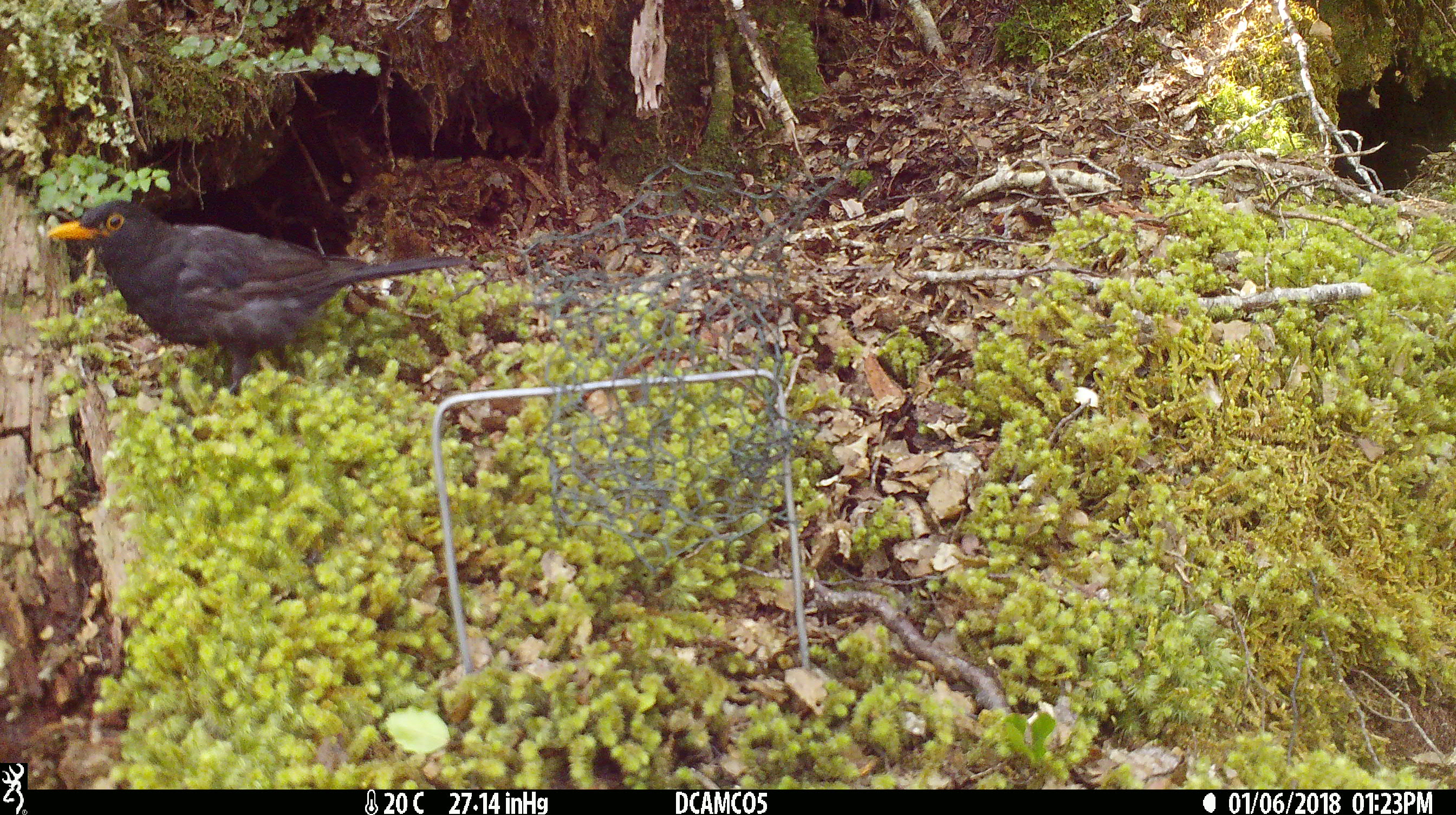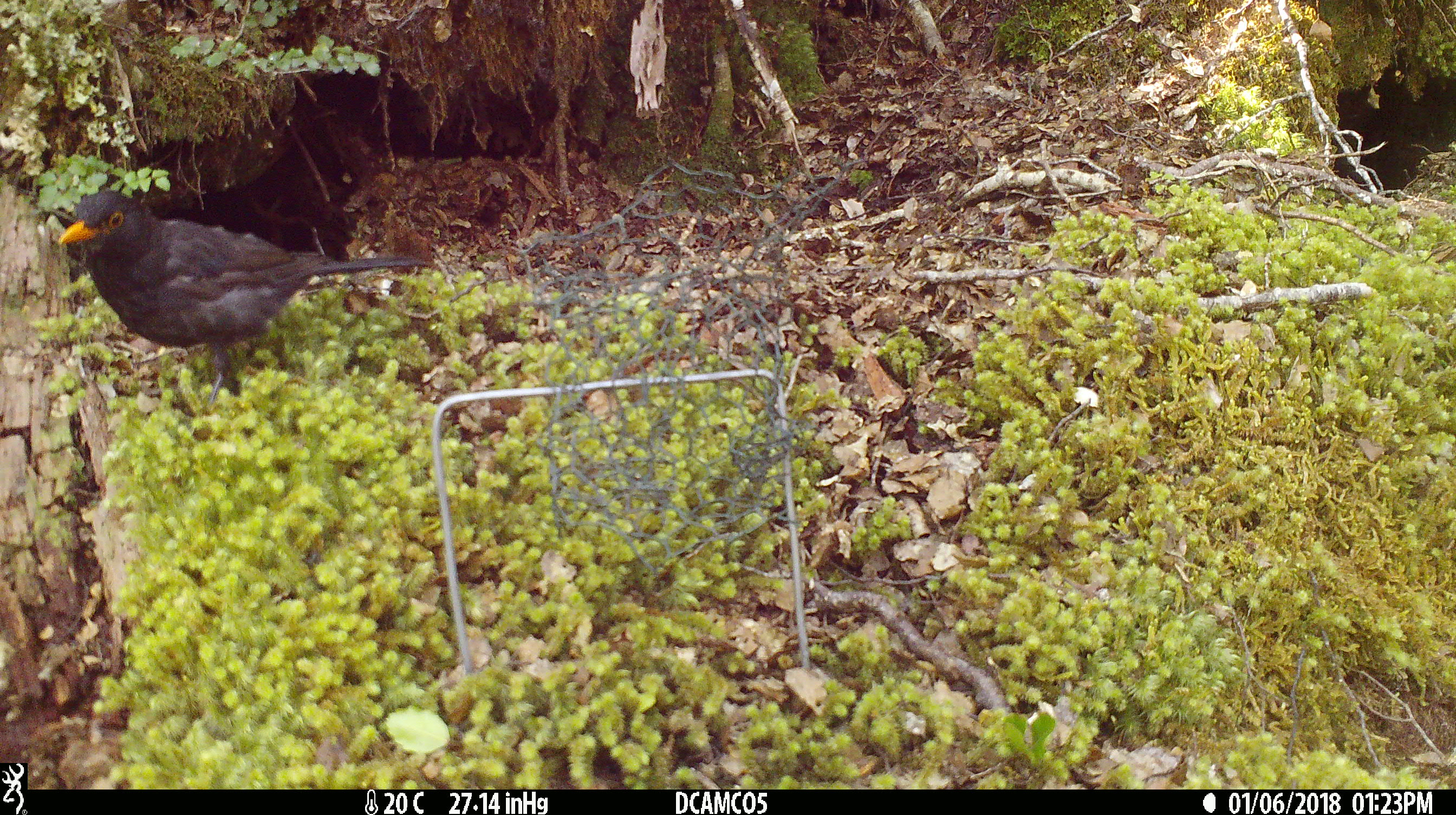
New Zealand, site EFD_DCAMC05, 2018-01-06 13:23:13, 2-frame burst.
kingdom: Animalia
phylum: Chordata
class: Aves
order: Passeriformes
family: Turdidae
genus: Turdus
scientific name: Turdus merula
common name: eurasian blackbird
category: blackbird